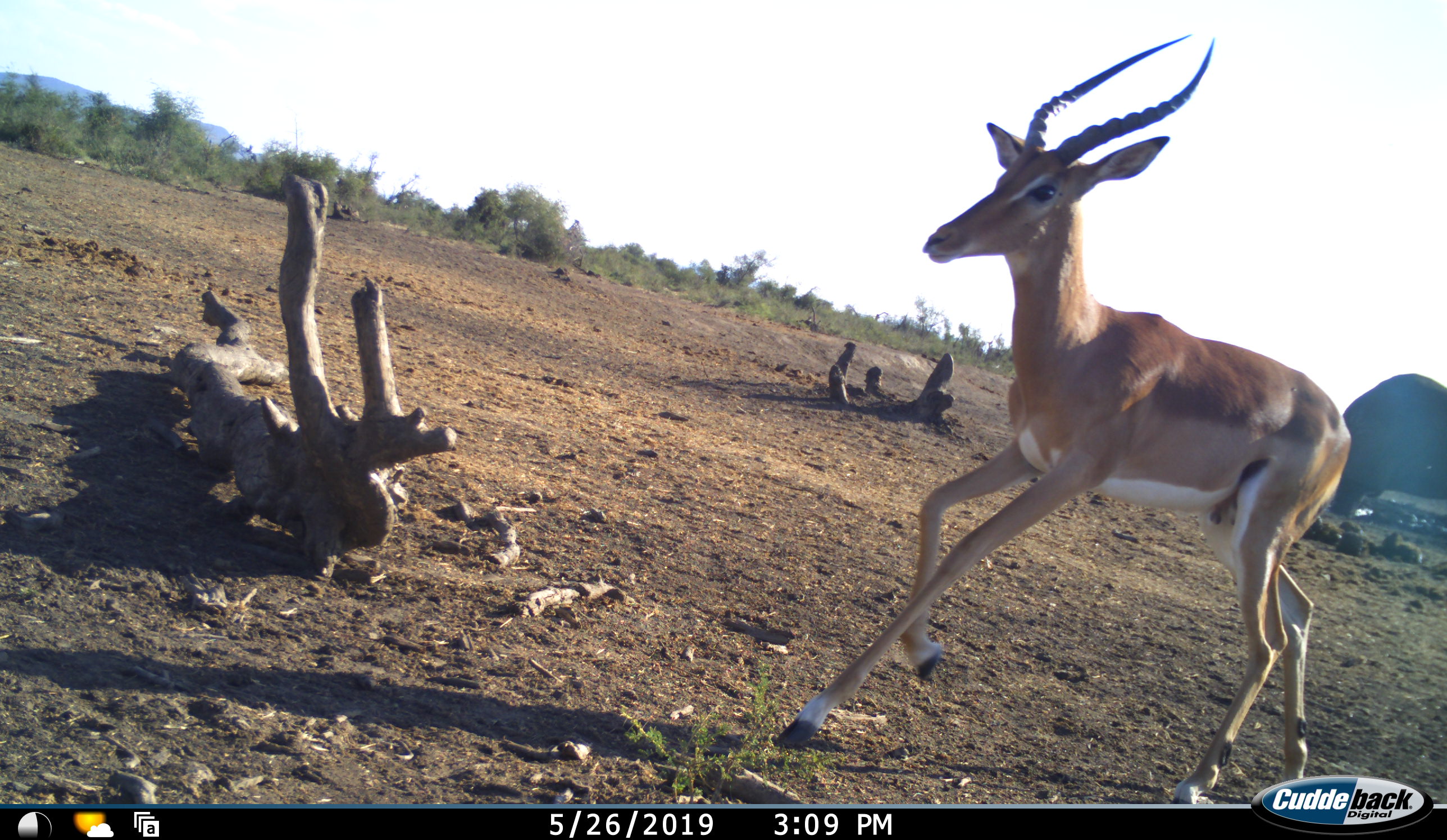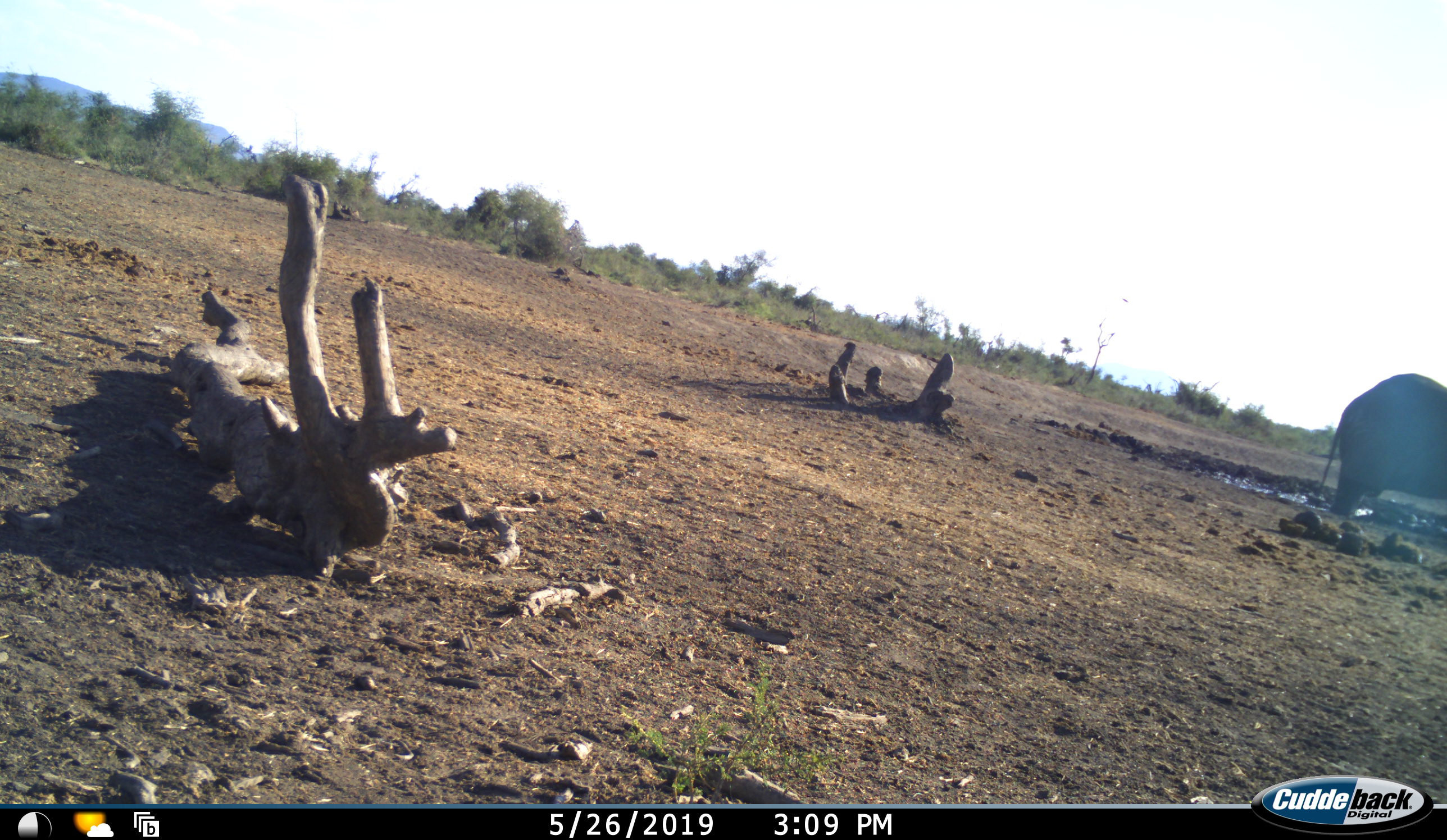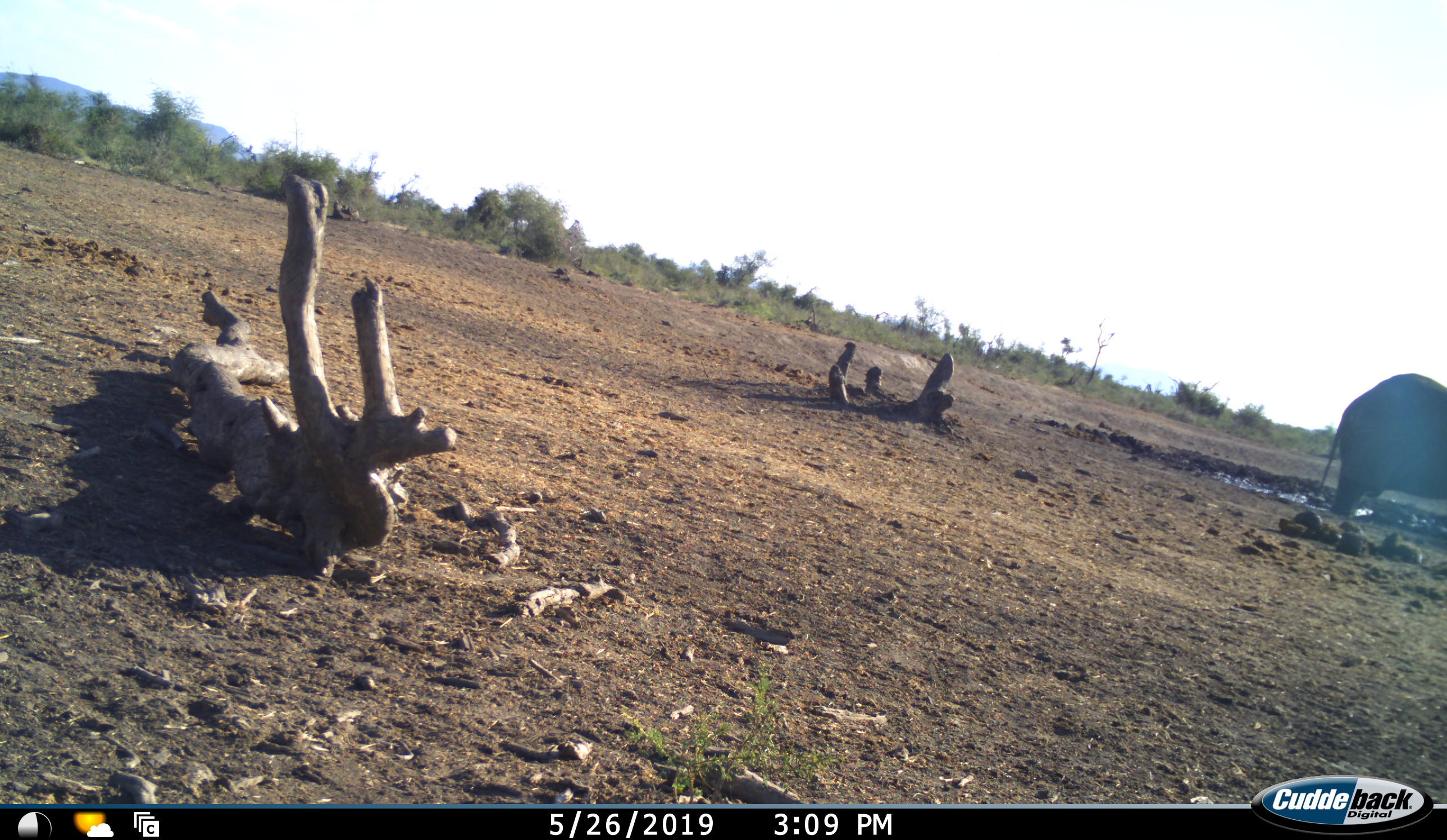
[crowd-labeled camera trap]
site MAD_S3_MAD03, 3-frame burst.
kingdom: Animalia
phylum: Chordata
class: Mammalia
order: Proboscidea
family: Elephantidae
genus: Loxodonta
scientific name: Loxodonta africana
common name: african bush elephant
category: elephant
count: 1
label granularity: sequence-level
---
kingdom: Animalia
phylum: Chordata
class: Mammalia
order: Artiodactyla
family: Bovidae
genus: Aepyceros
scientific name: Aepyceros melampus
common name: impala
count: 1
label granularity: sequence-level